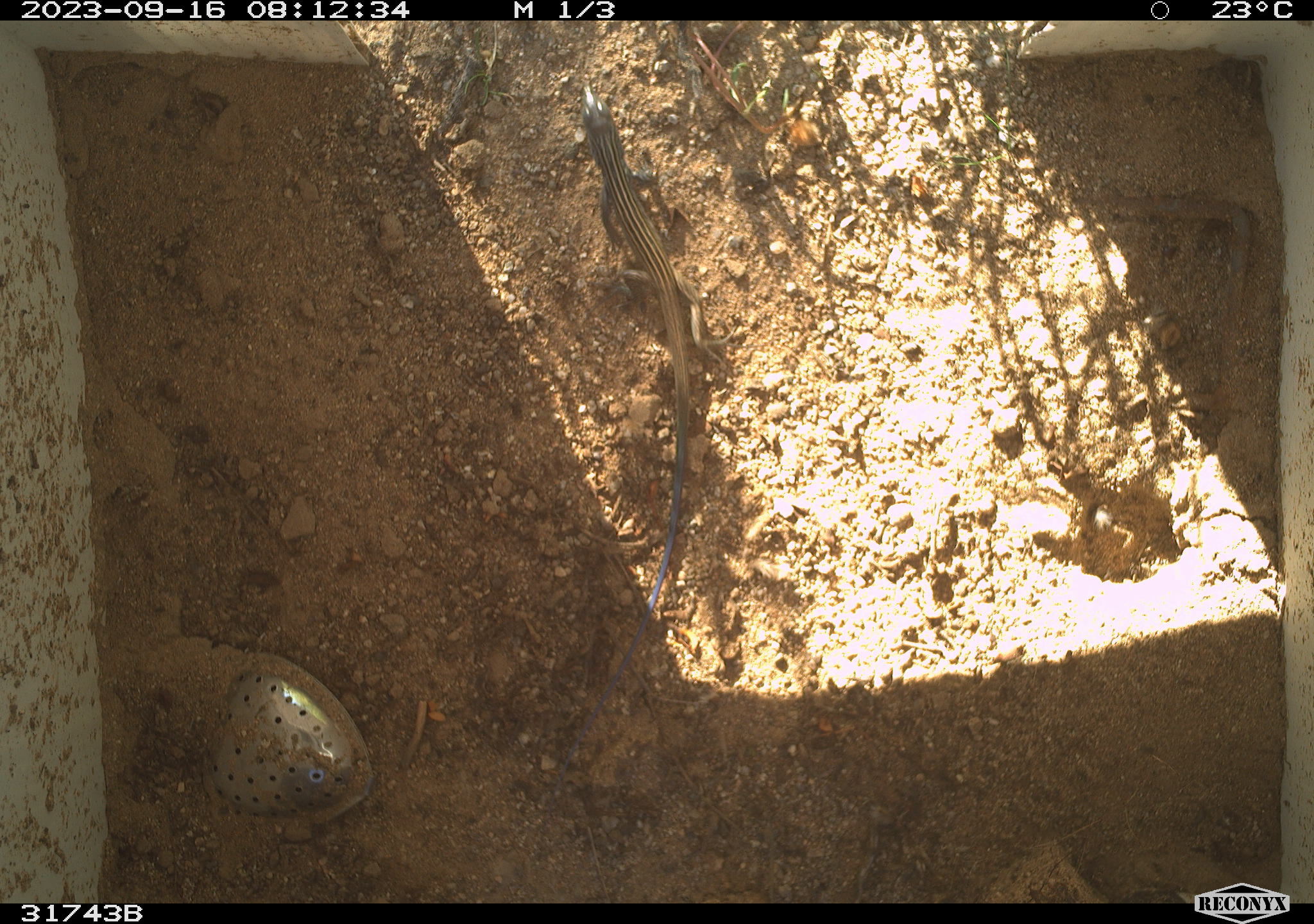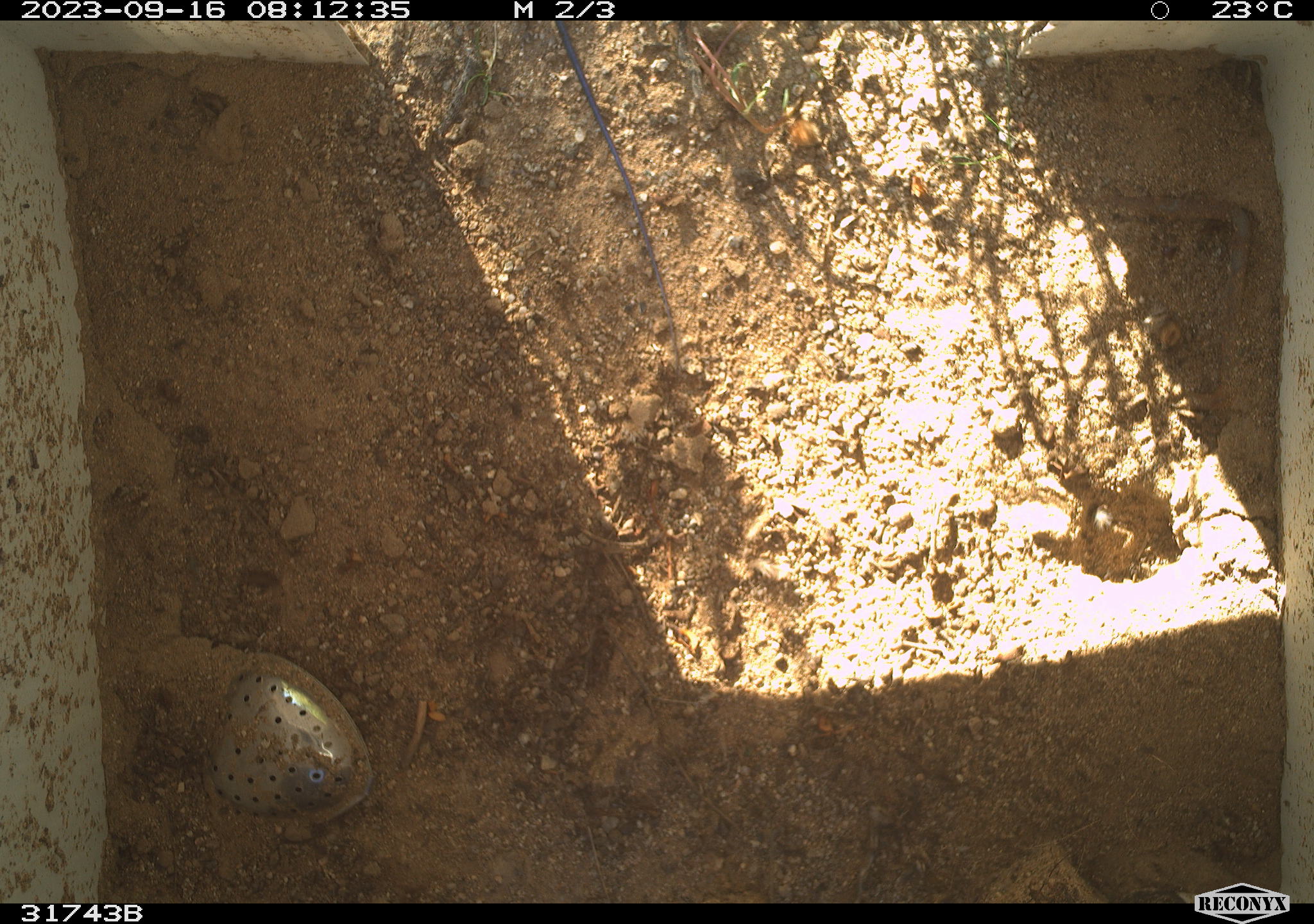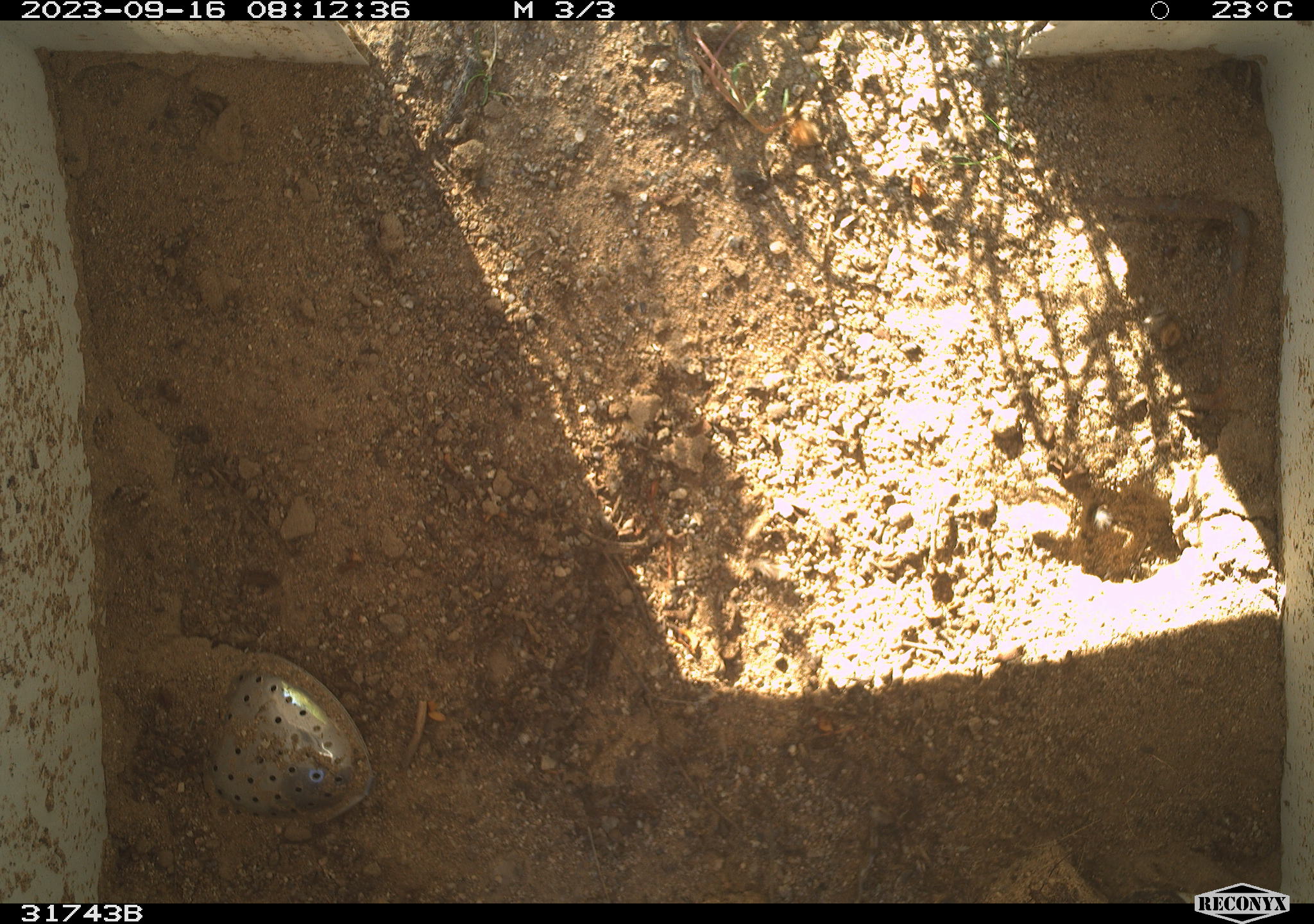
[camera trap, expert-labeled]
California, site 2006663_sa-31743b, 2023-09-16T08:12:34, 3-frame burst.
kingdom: Animalia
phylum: Chordata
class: Reptilia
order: Squamata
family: Teiidae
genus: Aspidoscelis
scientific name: Aspidoscelis tigris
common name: western whiptail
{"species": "western whiptail (Aspidoscelis tigris)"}